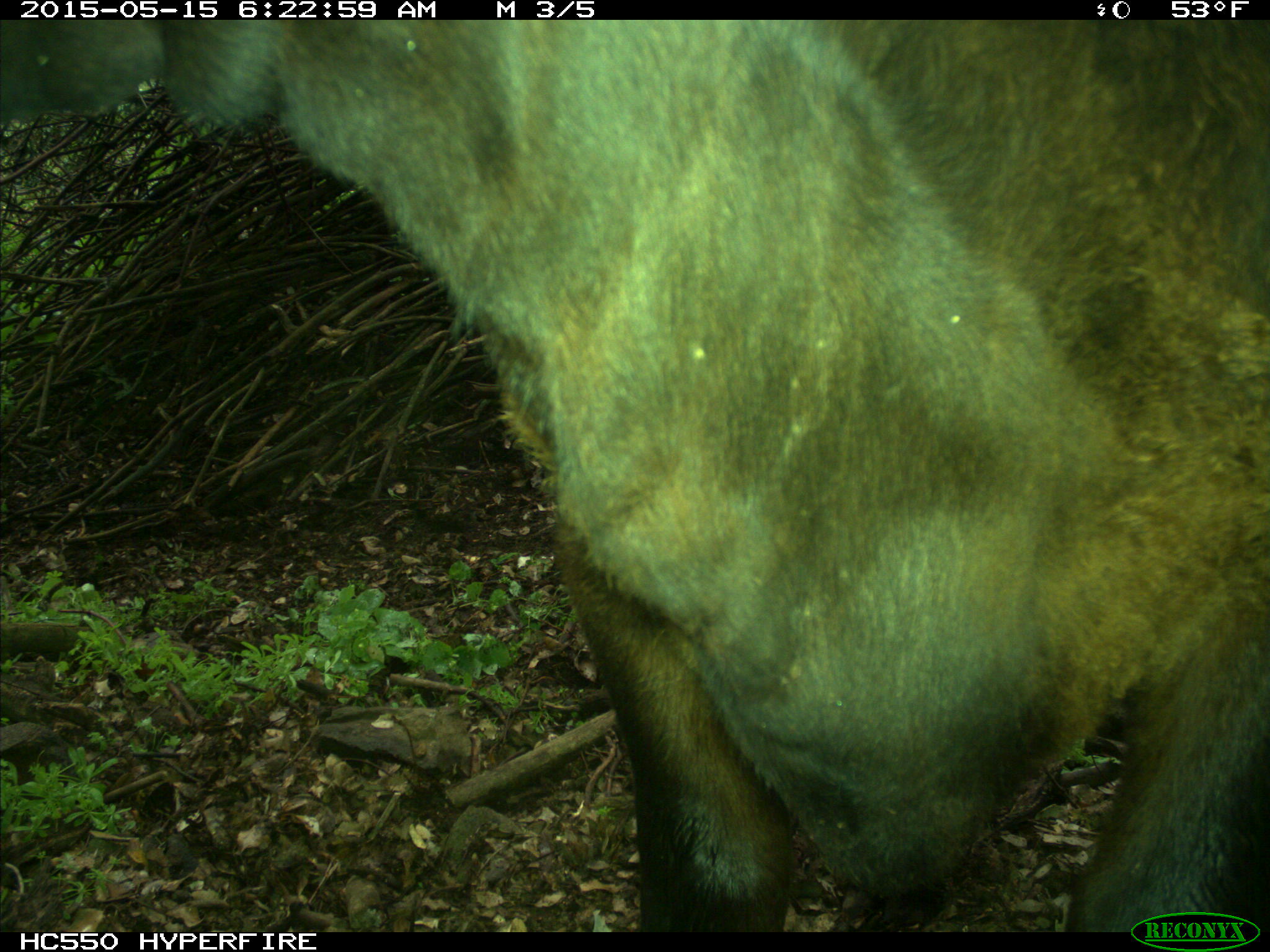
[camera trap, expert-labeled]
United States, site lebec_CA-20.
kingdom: Animalia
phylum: Chordata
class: Mammalia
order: Artiodactyla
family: Bovidae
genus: Bos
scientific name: Bos taurus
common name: domestic cow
Bos taurus (domestic cow).